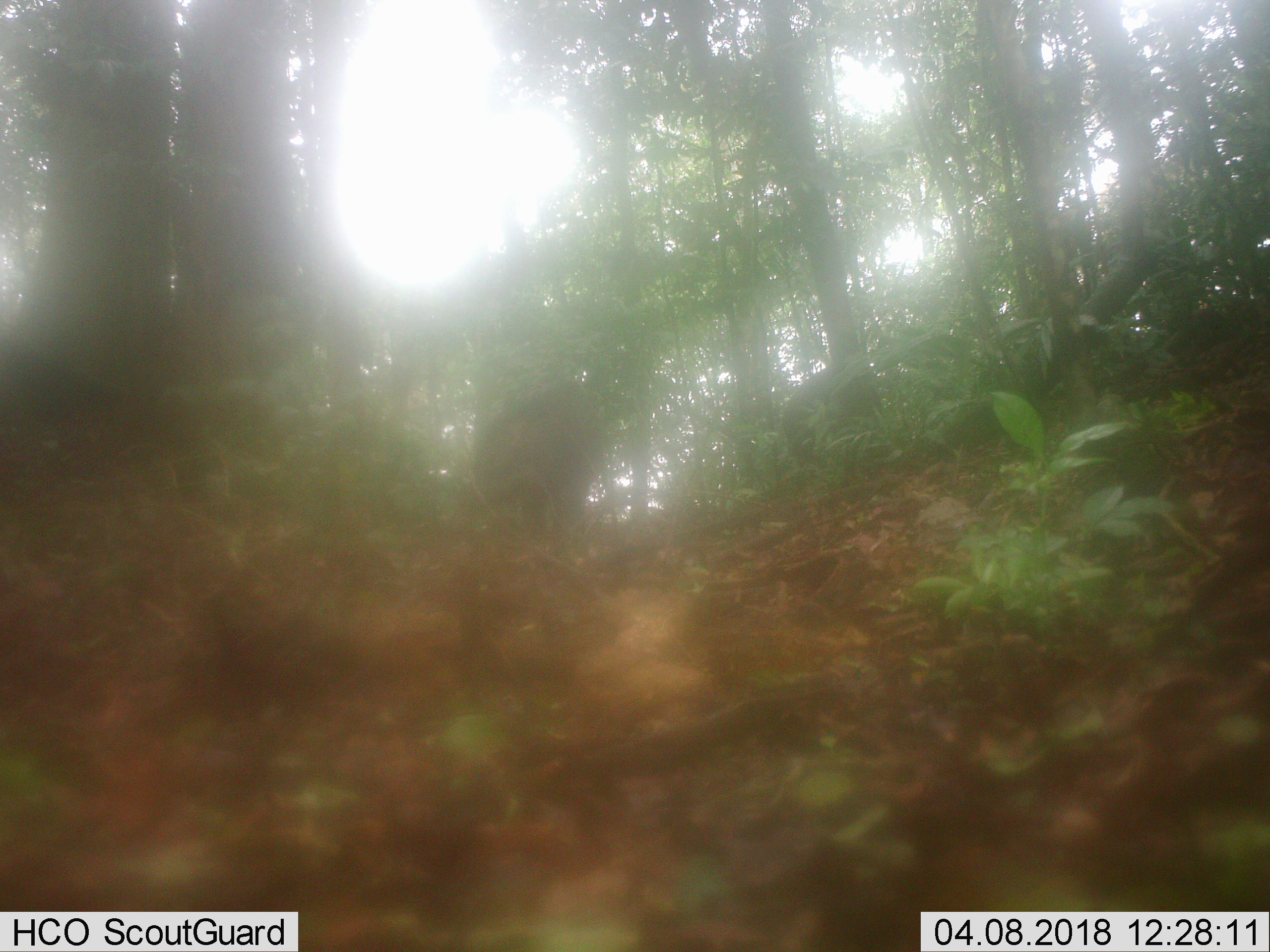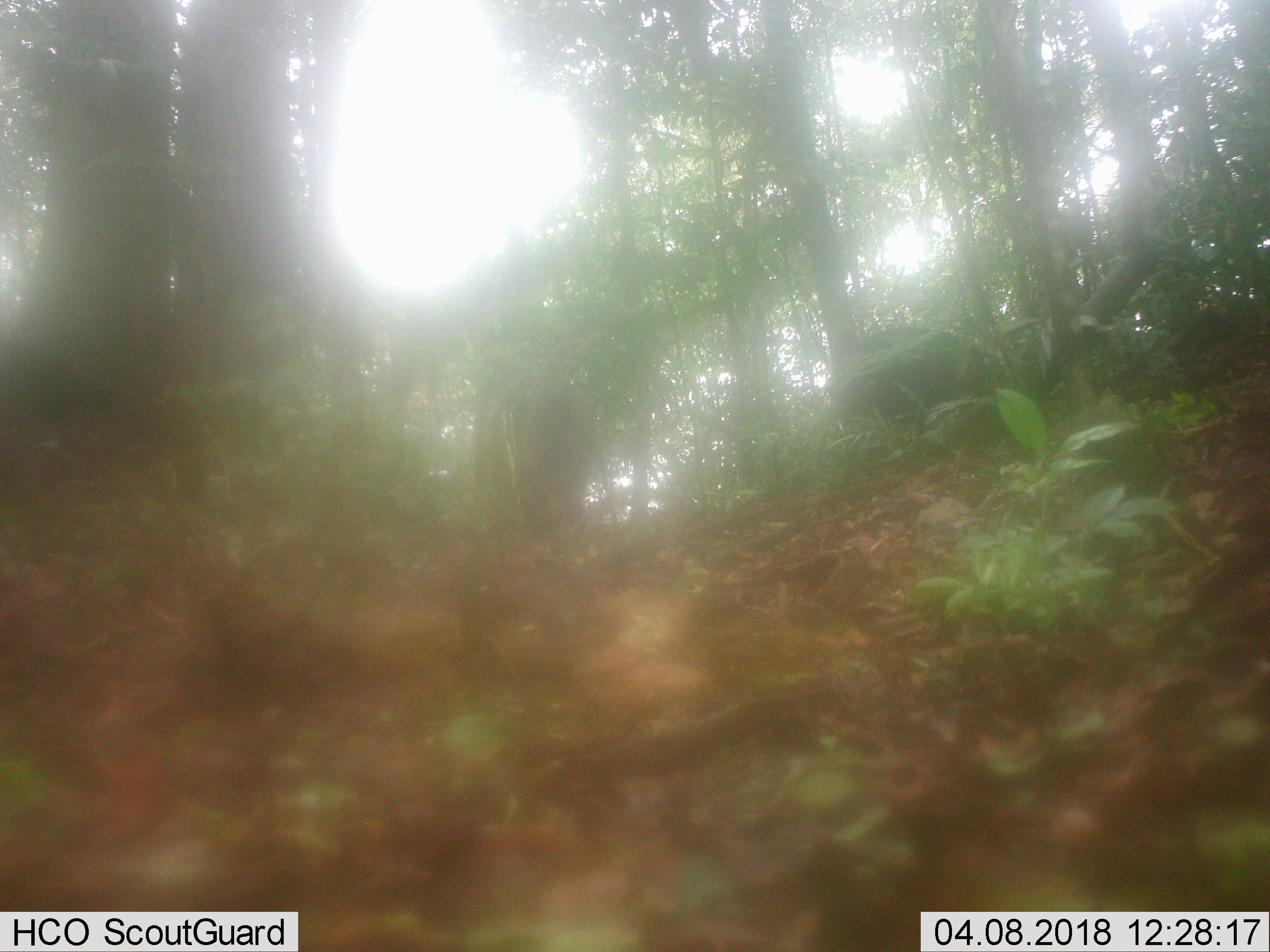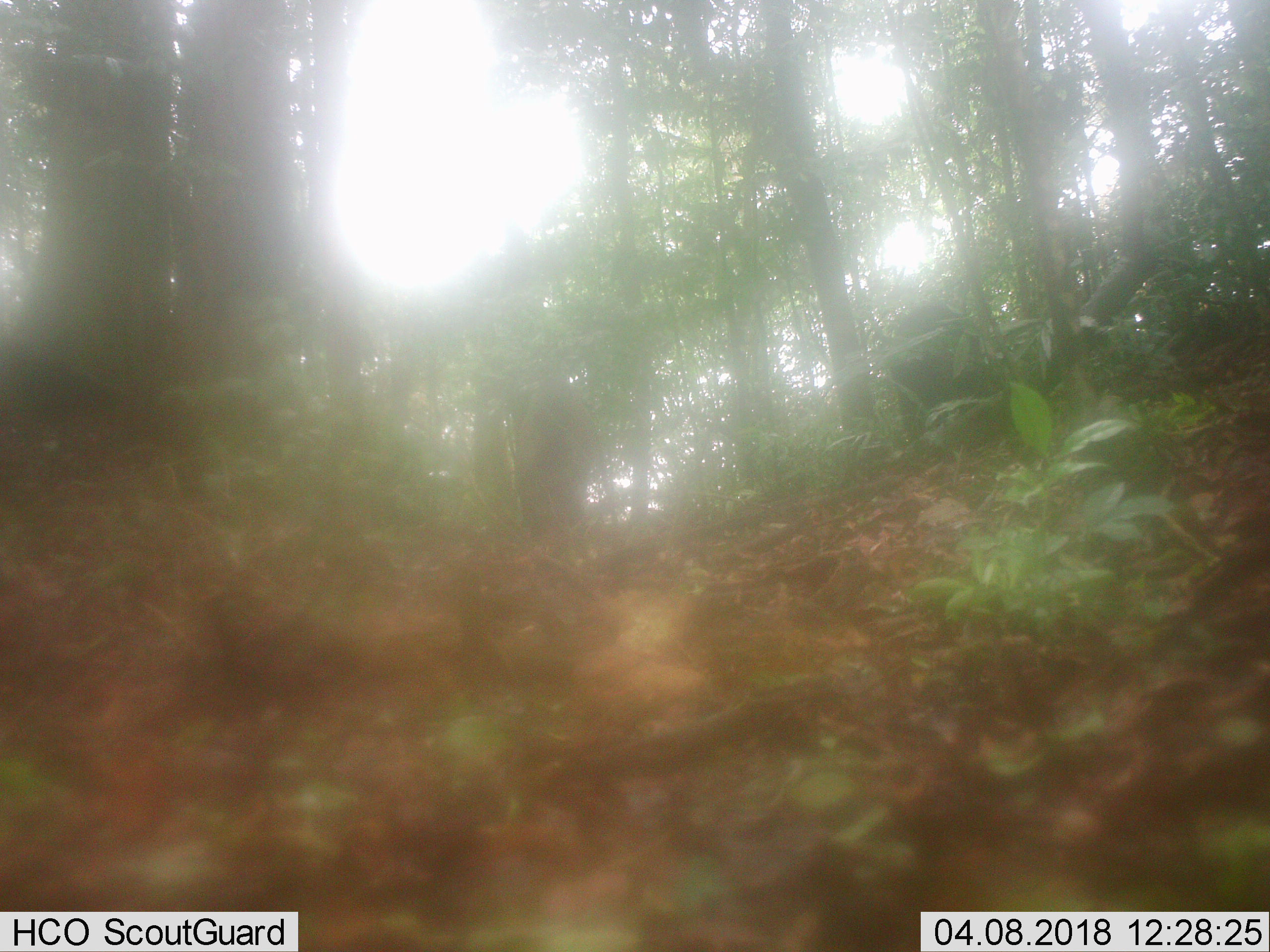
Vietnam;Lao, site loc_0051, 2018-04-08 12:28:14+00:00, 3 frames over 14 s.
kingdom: Animalia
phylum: Chordata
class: Mammalia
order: Artiodactyla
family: Suidae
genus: Sus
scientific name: Sus scrofa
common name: eurasian wild pig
Eurasian wild pig (Sus scrofa). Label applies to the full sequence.